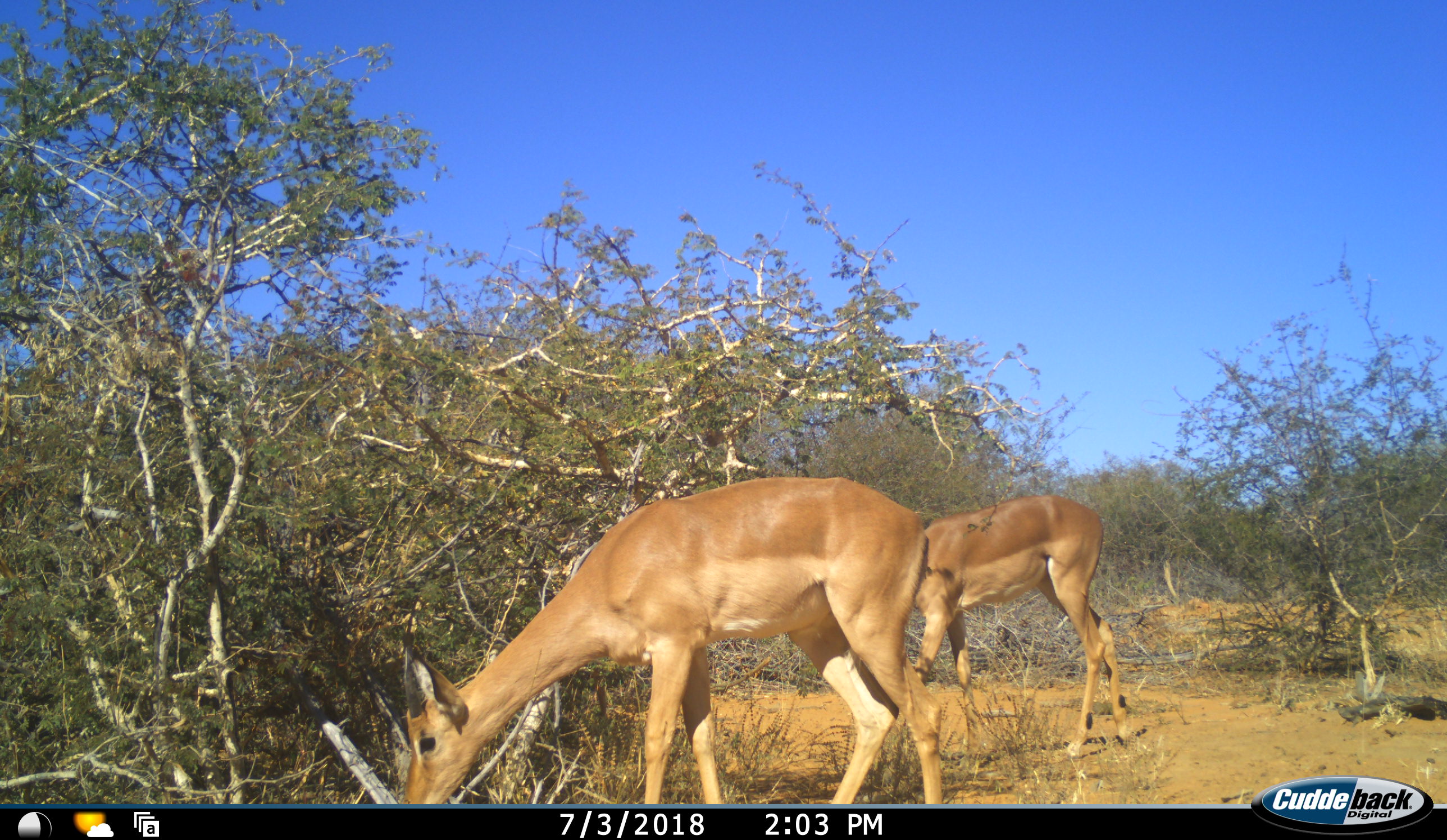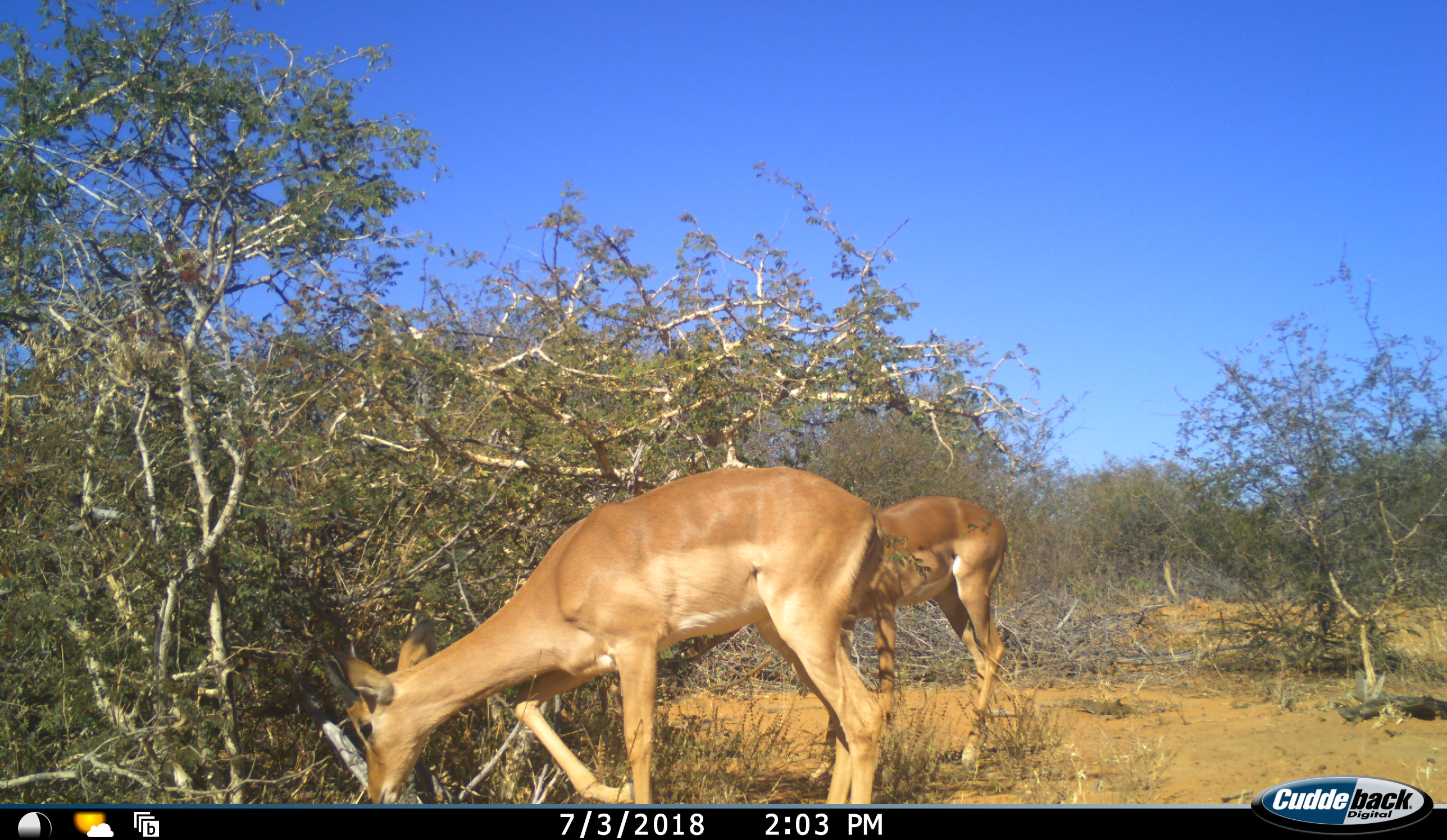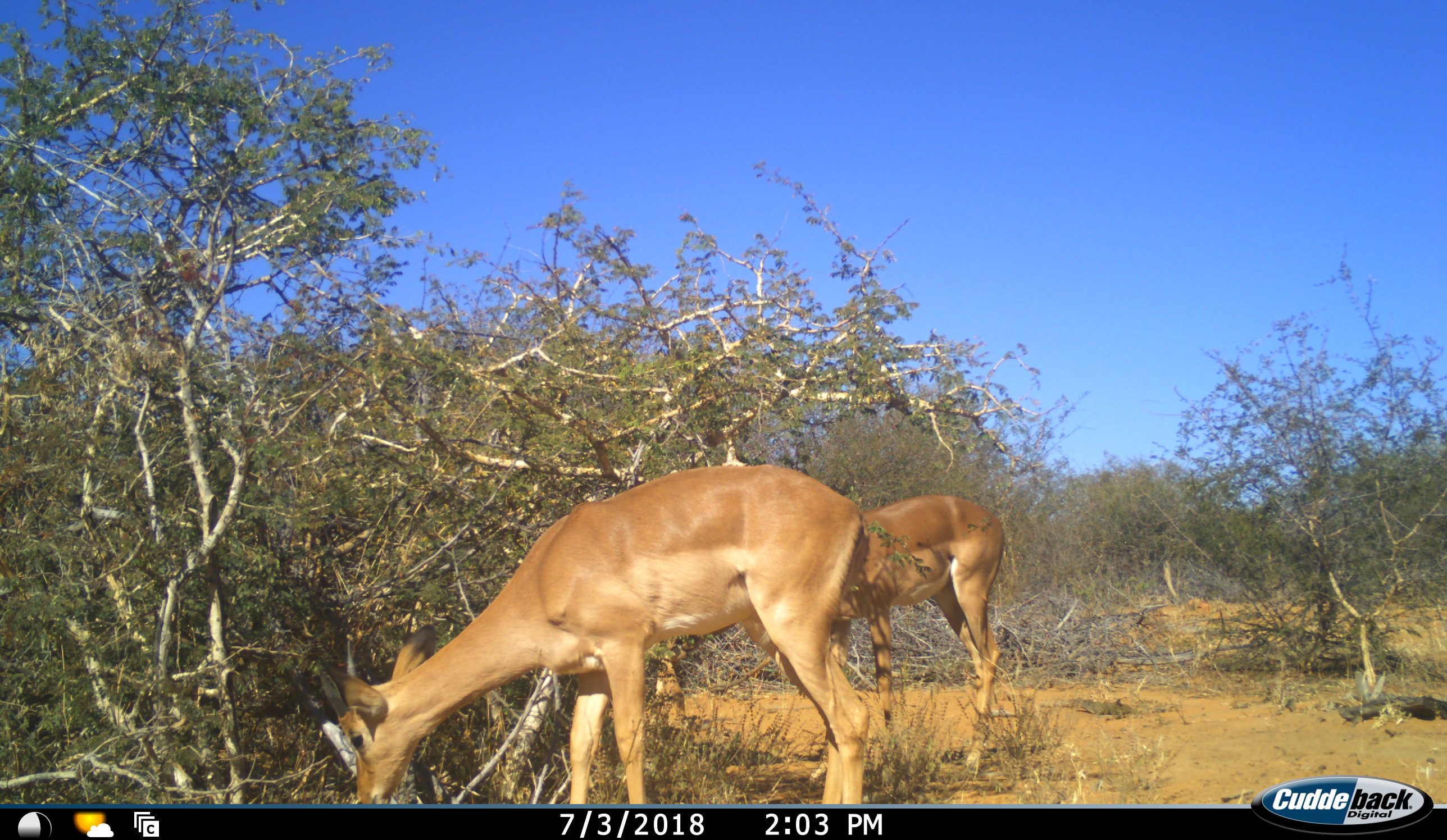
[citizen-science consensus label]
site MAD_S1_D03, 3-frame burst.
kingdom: Animalia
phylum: Chordata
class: Mammalia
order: Artiodactyla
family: Bovidae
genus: Aepyceros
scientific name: Aepyceros melampus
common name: impala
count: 2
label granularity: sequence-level